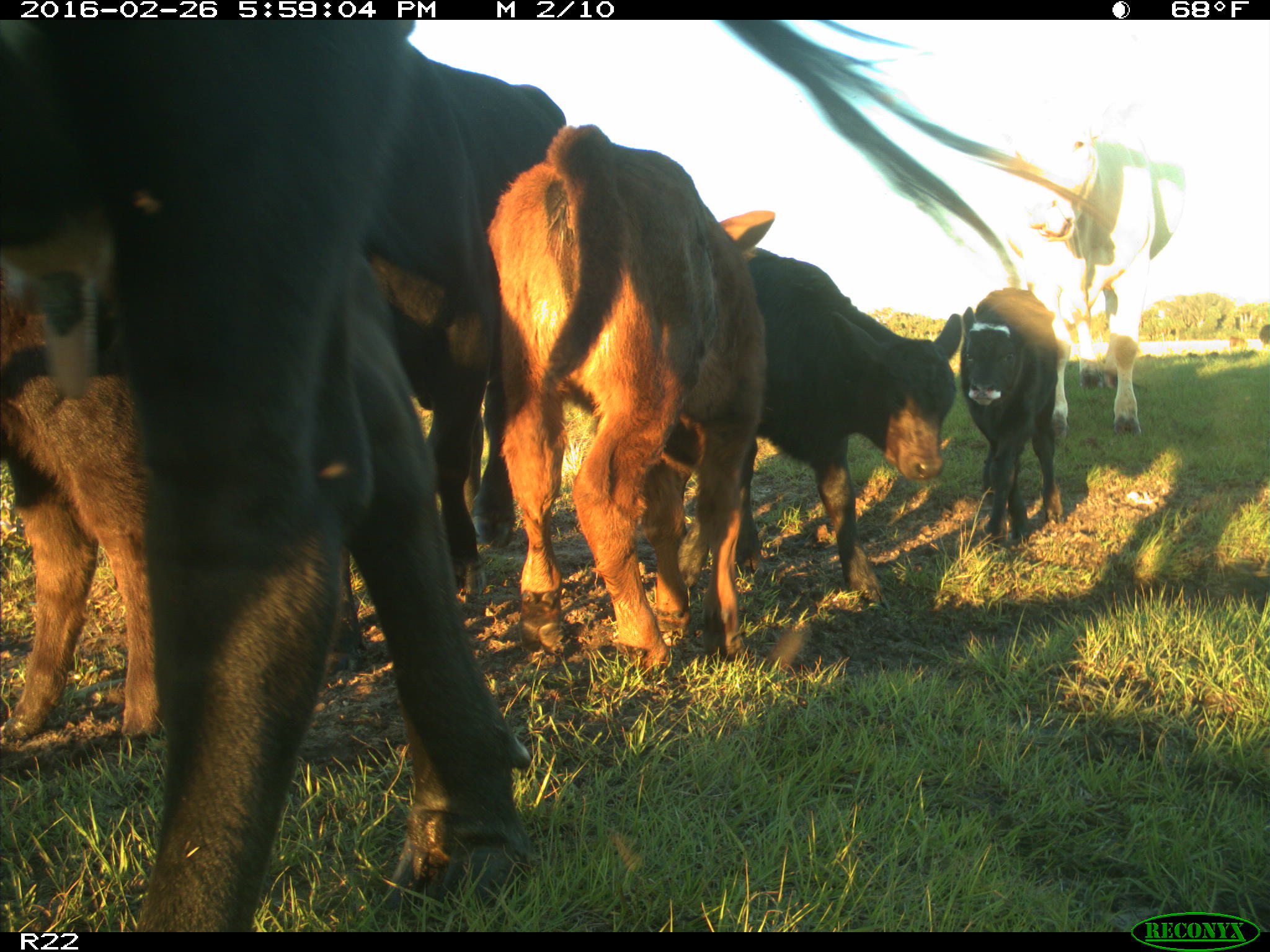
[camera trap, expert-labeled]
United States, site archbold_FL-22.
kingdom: Animalia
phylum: Chordata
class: Mammalia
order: Artiodactyla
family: Bovidae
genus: Bos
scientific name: Bos taurus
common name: domestic cow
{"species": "Bos taurus (domestic cow)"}